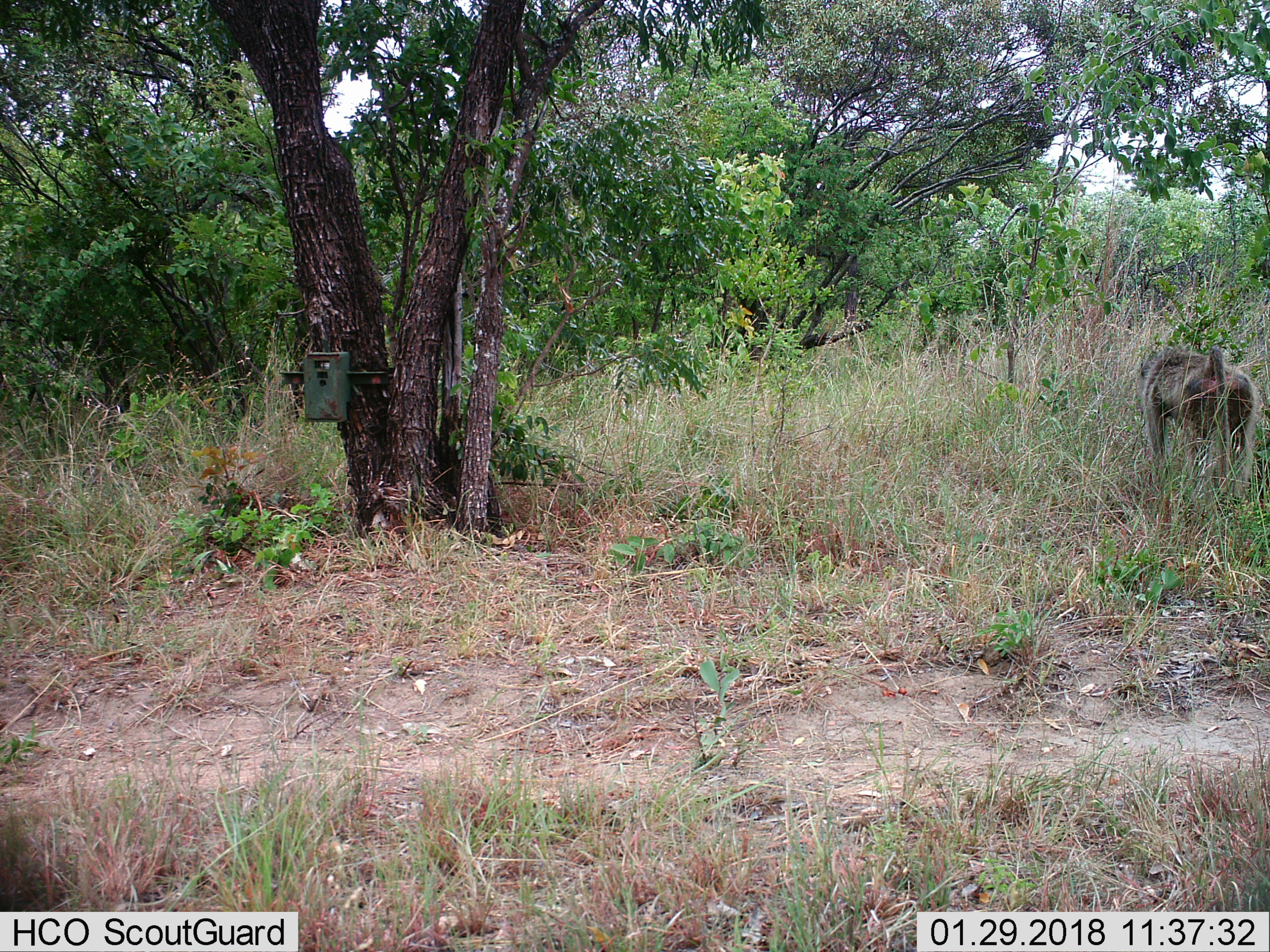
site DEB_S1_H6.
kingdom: Animalia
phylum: Chordata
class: Mammalia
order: Primates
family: Cercopithecidae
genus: Papio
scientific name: Papio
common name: baboon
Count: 1.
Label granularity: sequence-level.